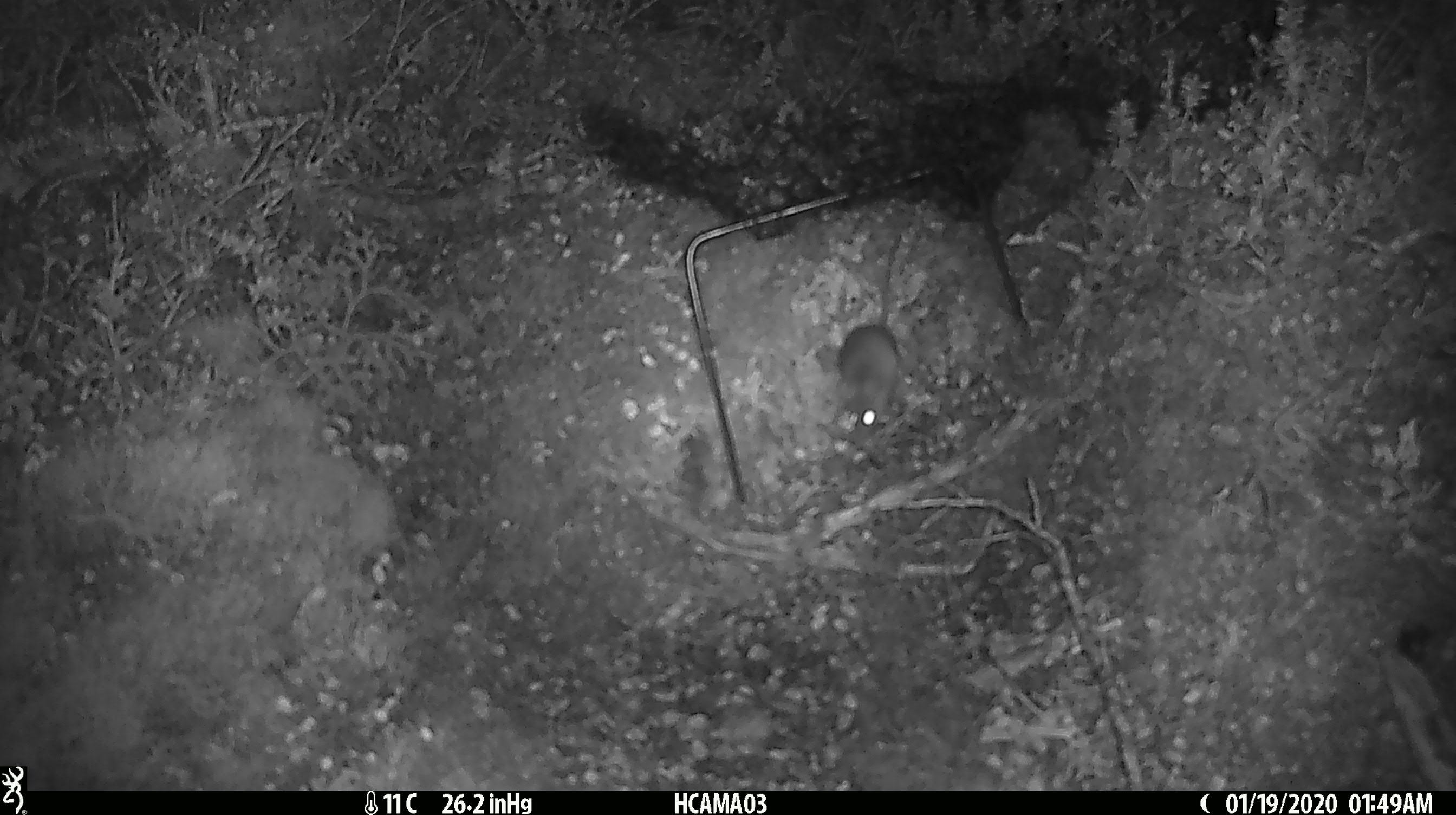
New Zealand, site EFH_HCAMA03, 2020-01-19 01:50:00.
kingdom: Animalia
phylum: Chordata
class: Mammalia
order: Rodentia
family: Muridae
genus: Mus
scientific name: Mus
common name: mouse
Mouse (Mus).